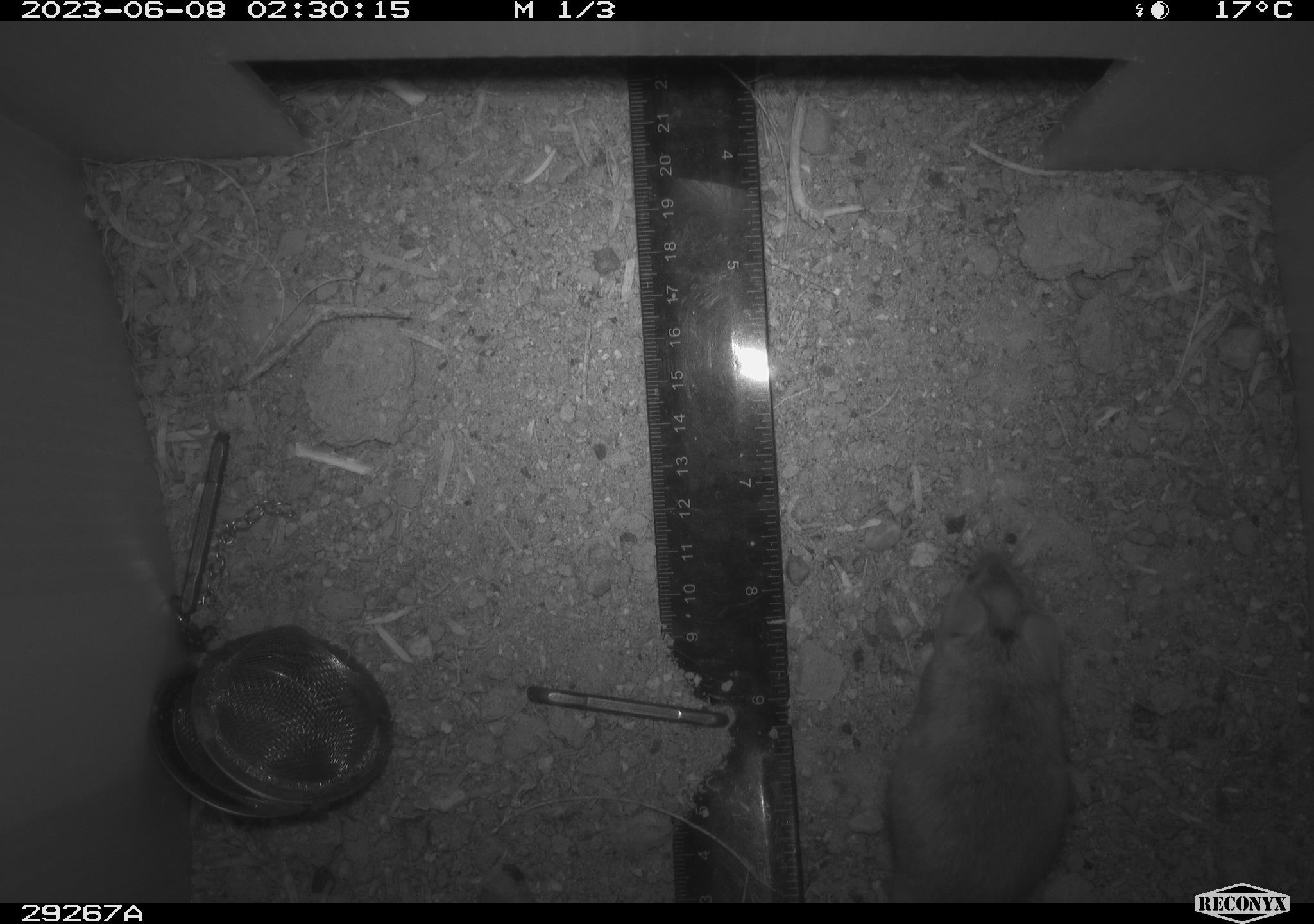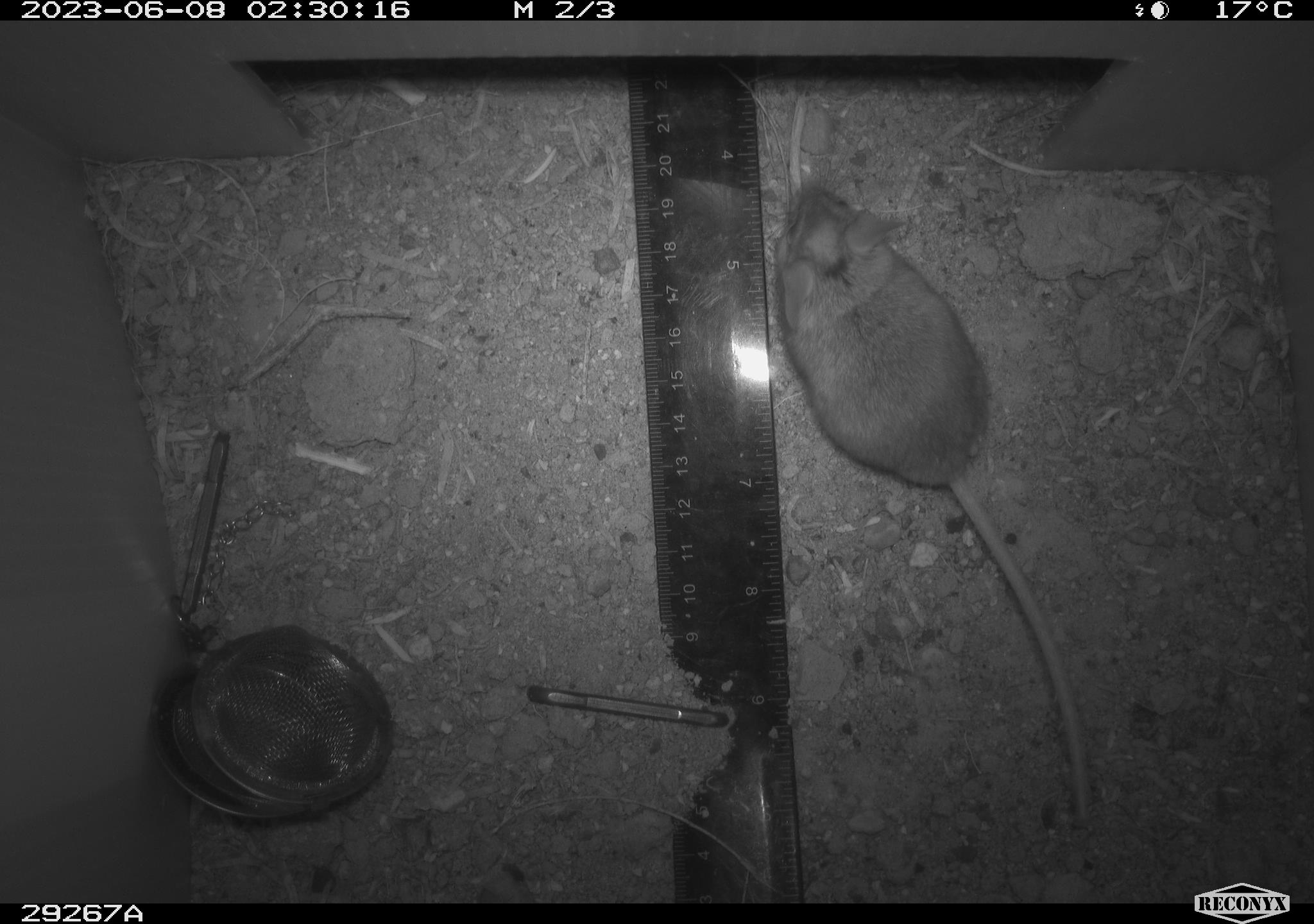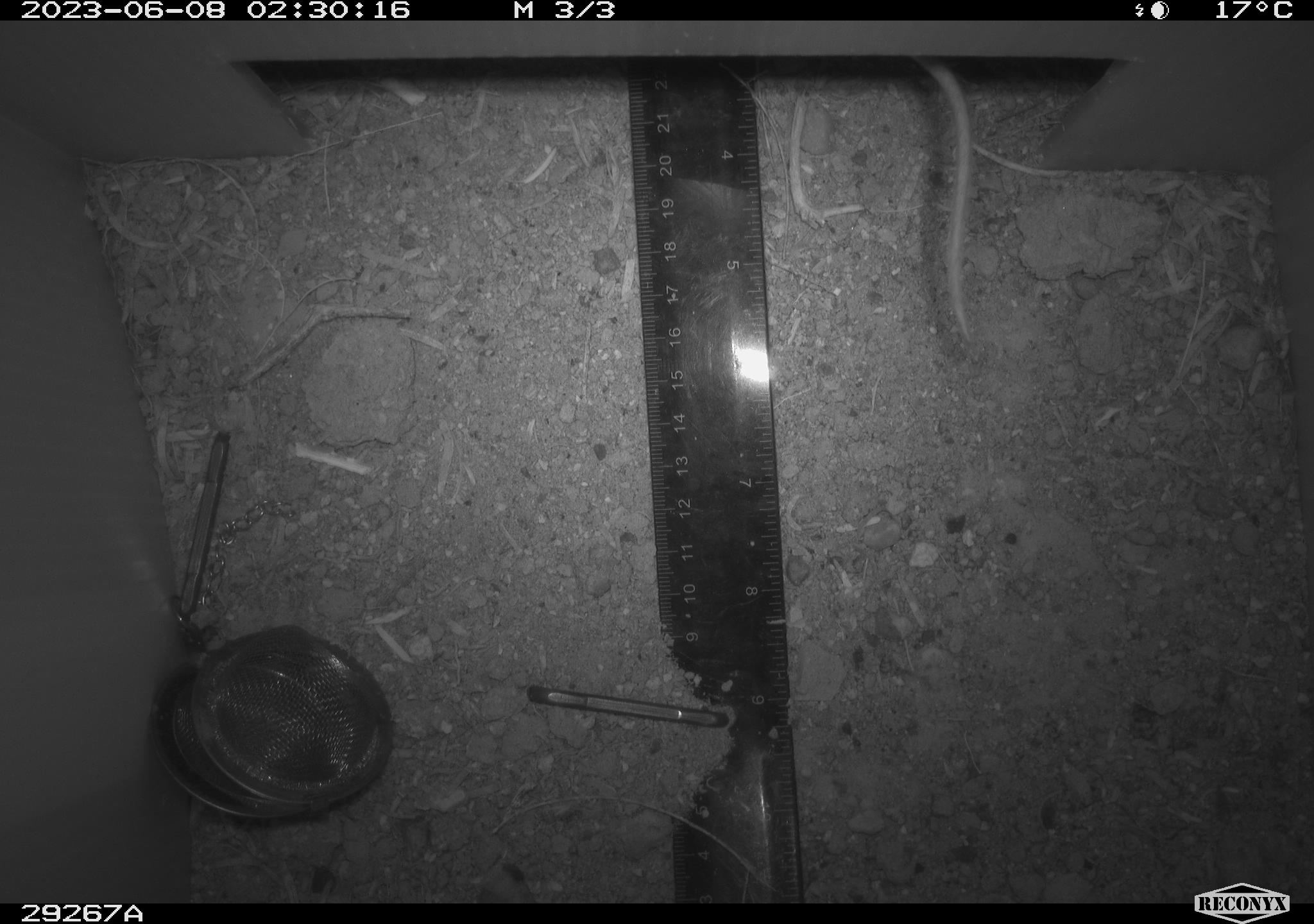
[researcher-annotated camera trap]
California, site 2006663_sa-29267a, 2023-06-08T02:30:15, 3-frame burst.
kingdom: Animalia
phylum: Chordata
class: Mammalia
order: Rodentia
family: Cricetidae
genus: Peromyscus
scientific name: Peromyscus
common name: deer mice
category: peromyscus species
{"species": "peromyscus species (deer mice) (Peromyscus)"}